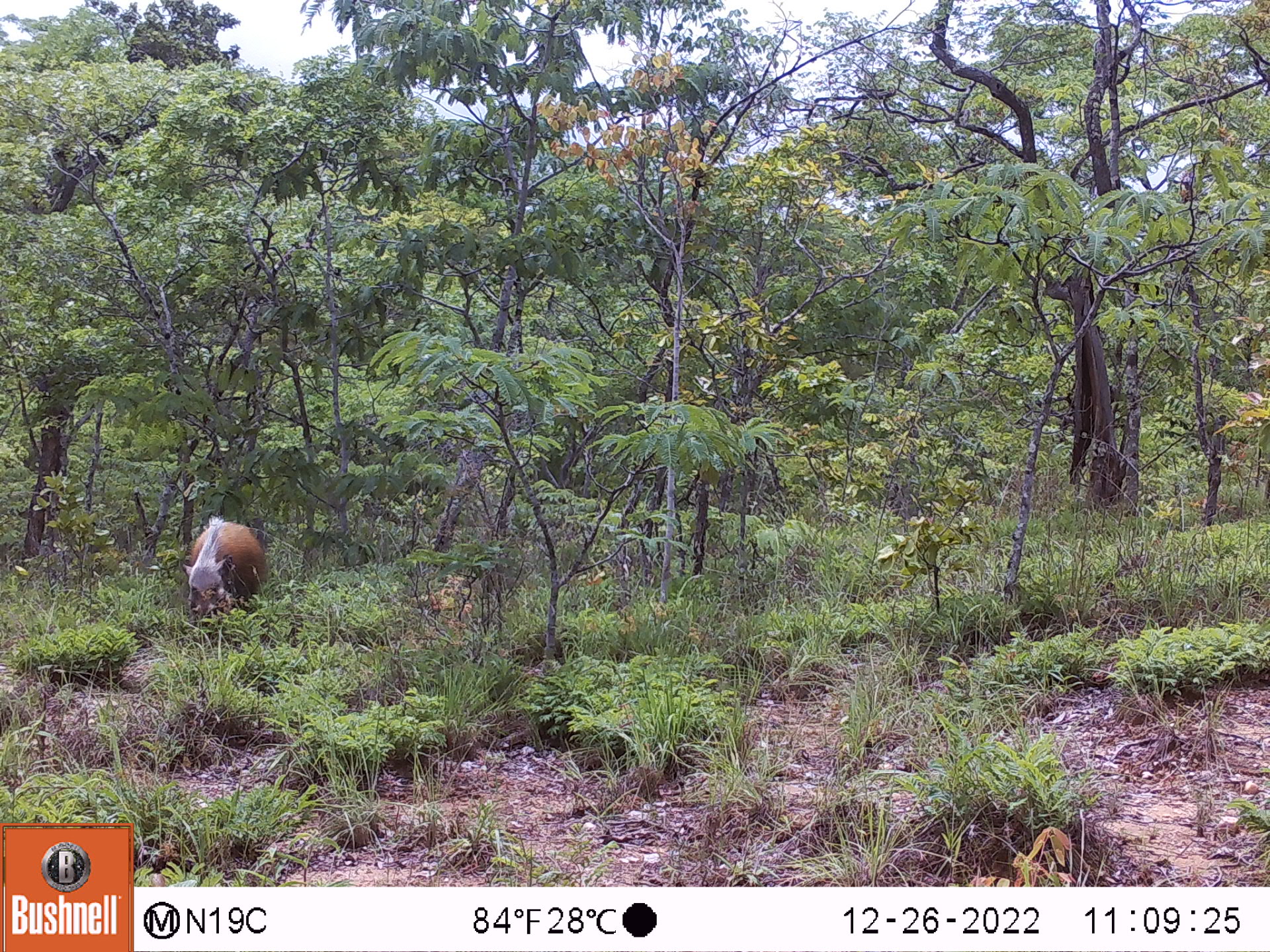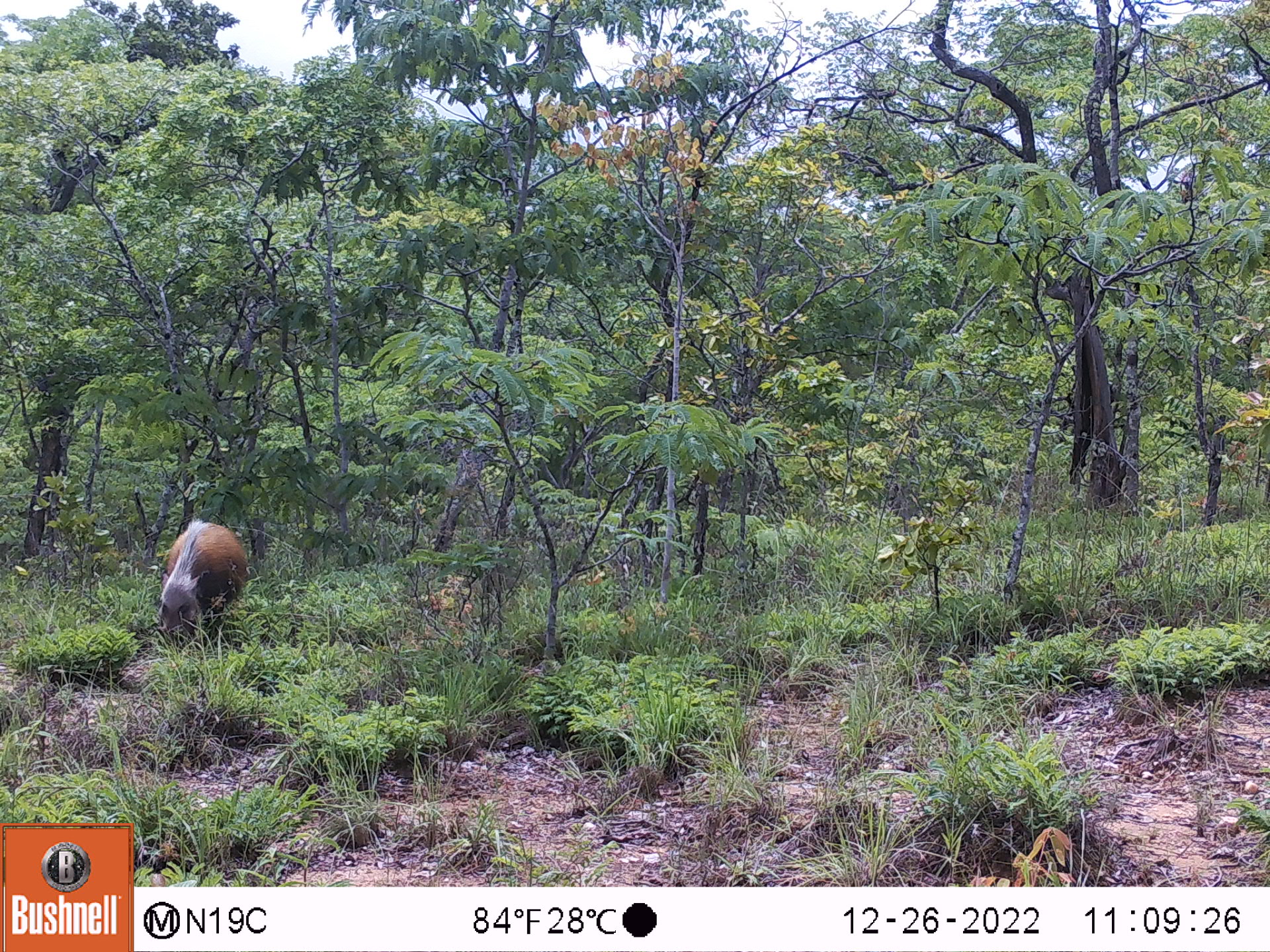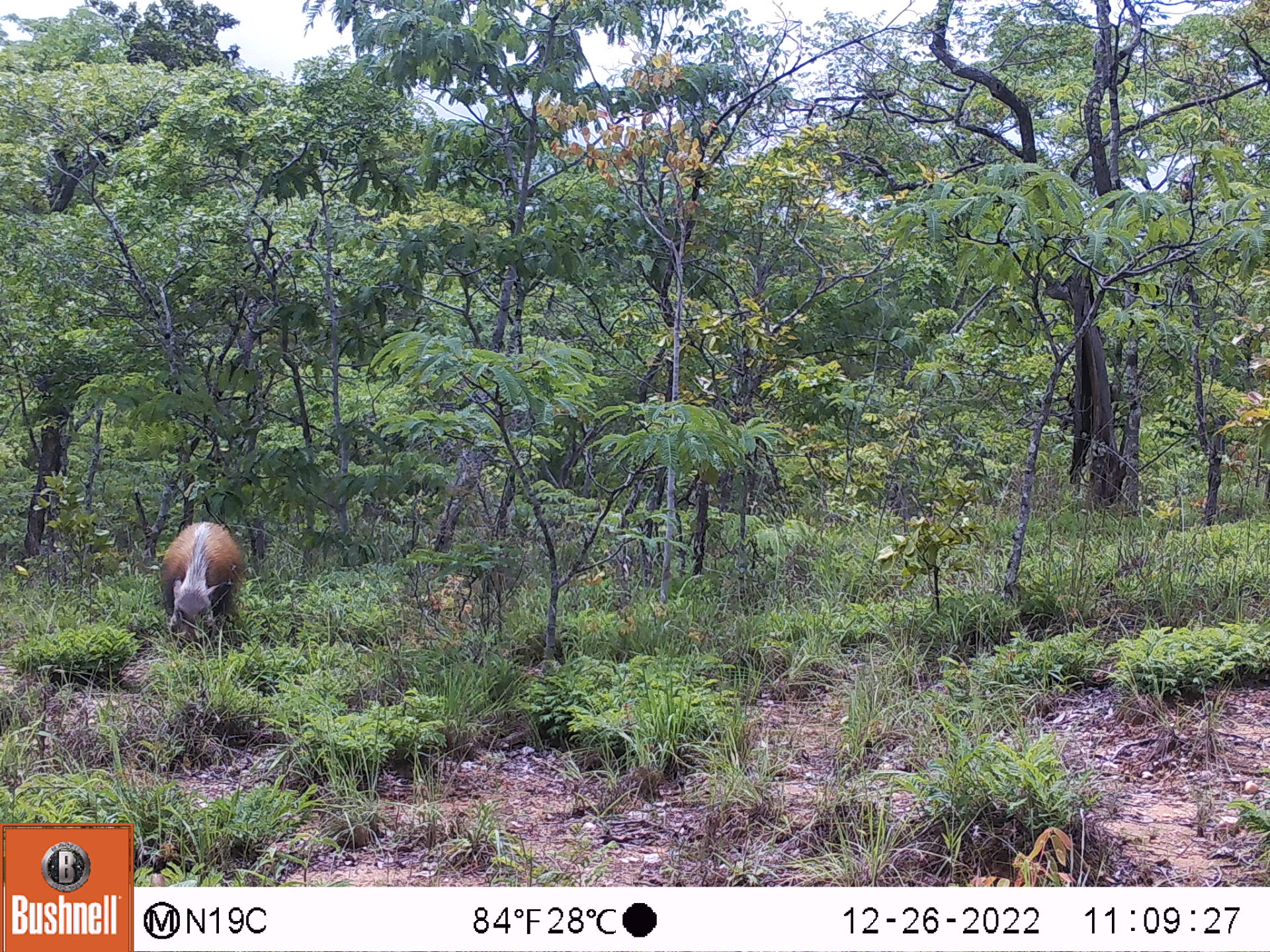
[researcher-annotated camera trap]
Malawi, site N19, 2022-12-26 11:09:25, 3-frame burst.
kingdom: Animalia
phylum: Chordata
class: Mammalia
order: Artiodactyla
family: Suidae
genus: Potamochoerus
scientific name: Potamochoerus larvatus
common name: bushpig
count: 1